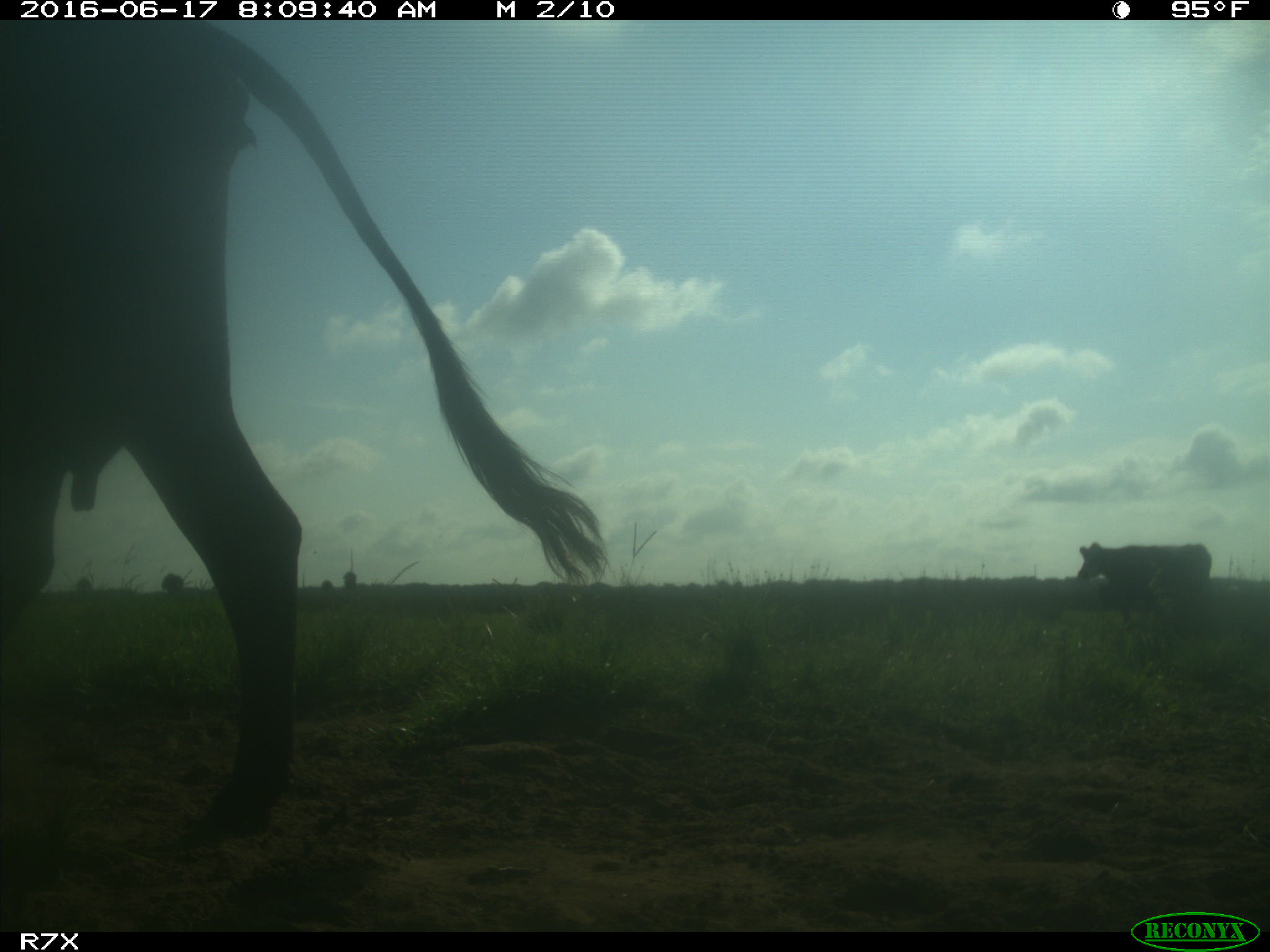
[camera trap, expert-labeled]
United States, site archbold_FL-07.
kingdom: Animalia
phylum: Chordata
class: Mammalia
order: Artiodactyla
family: Bovidae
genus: Bos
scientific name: Bos taurus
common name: domestic cow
Bos taurus (domestic cow).